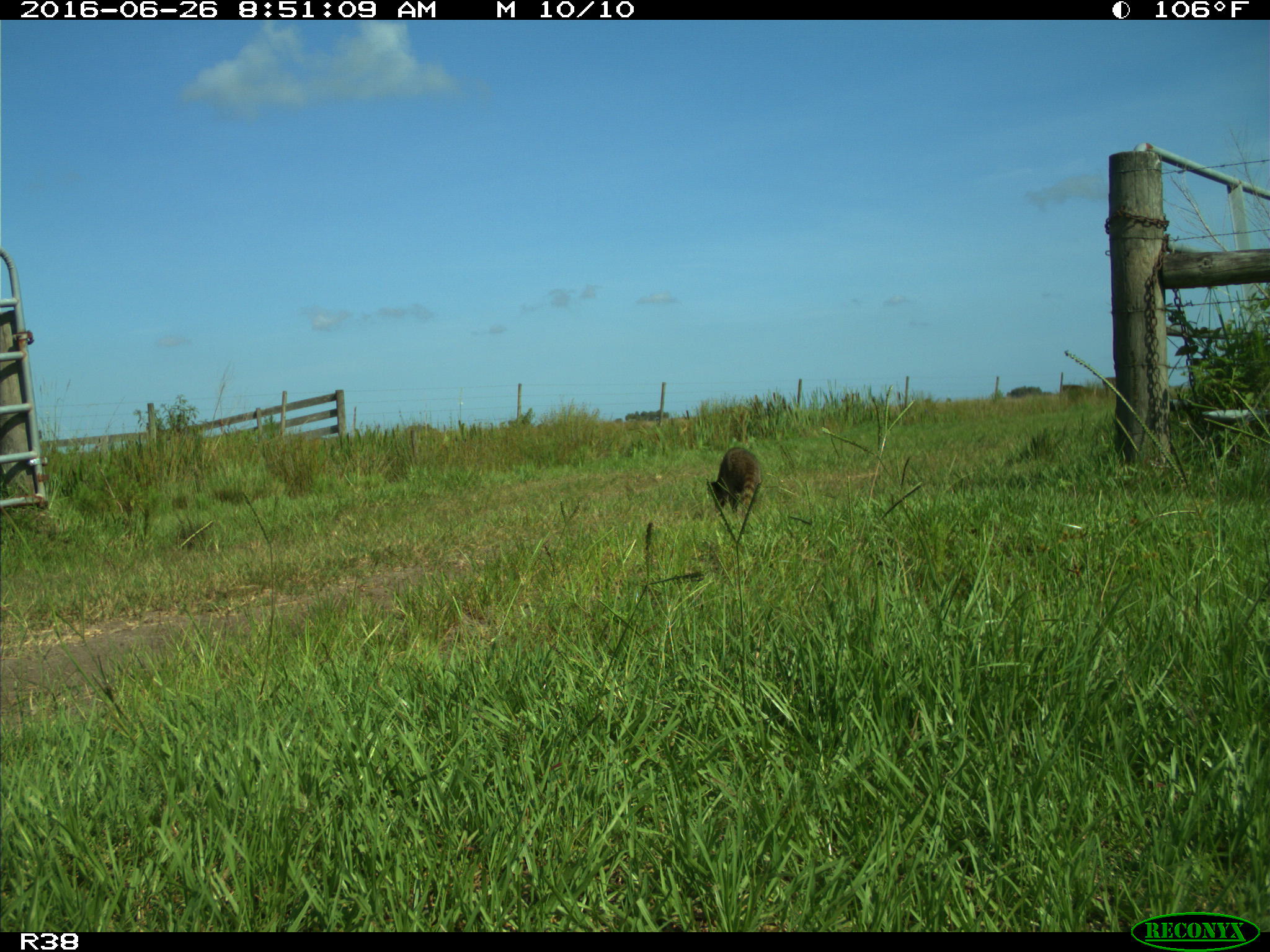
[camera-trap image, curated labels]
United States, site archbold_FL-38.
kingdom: Animalia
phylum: Chordata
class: Mammalia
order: Carnivora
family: Procyonidae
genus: Procyon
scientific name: Procyon lotor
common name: common raccoon